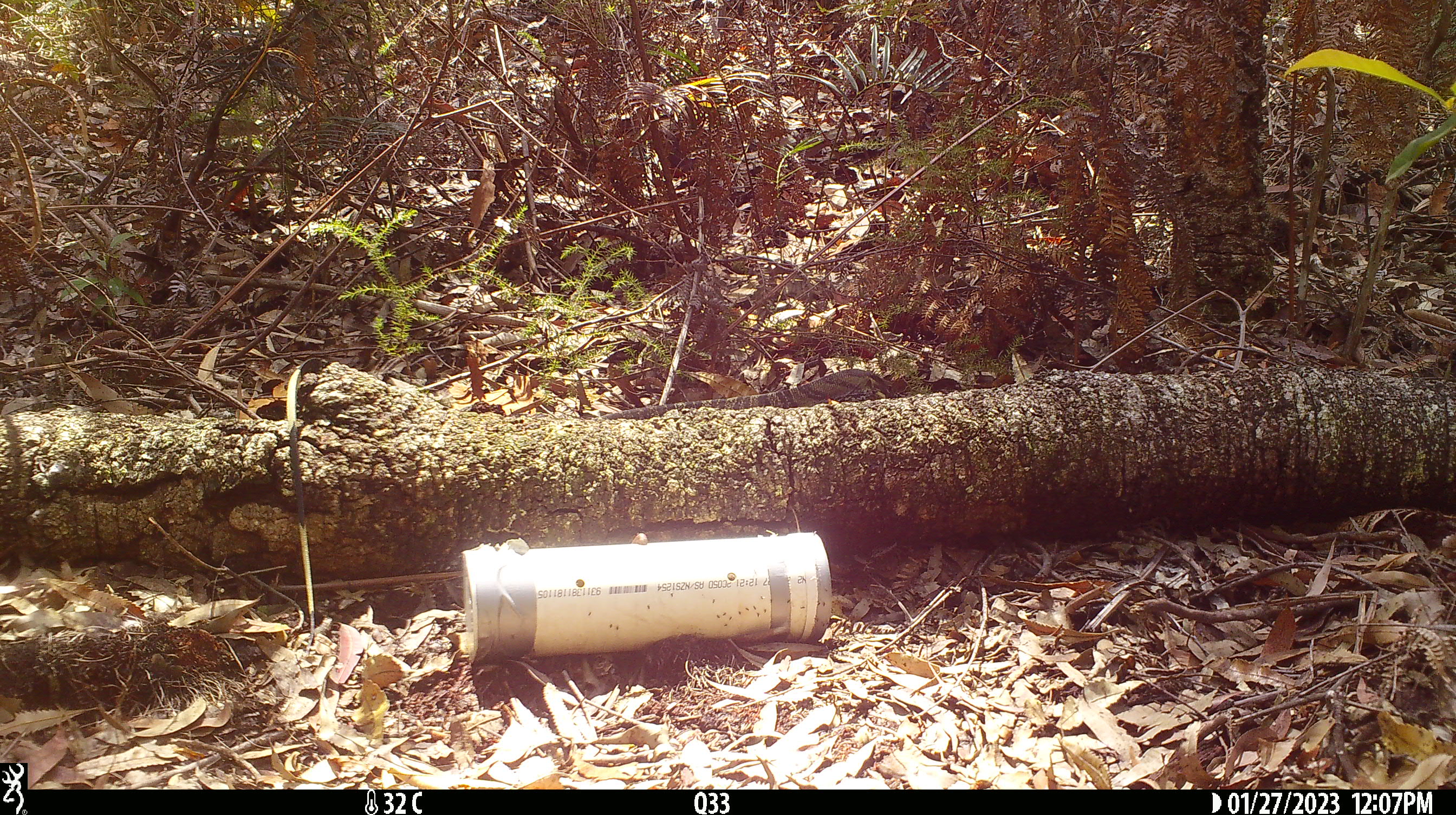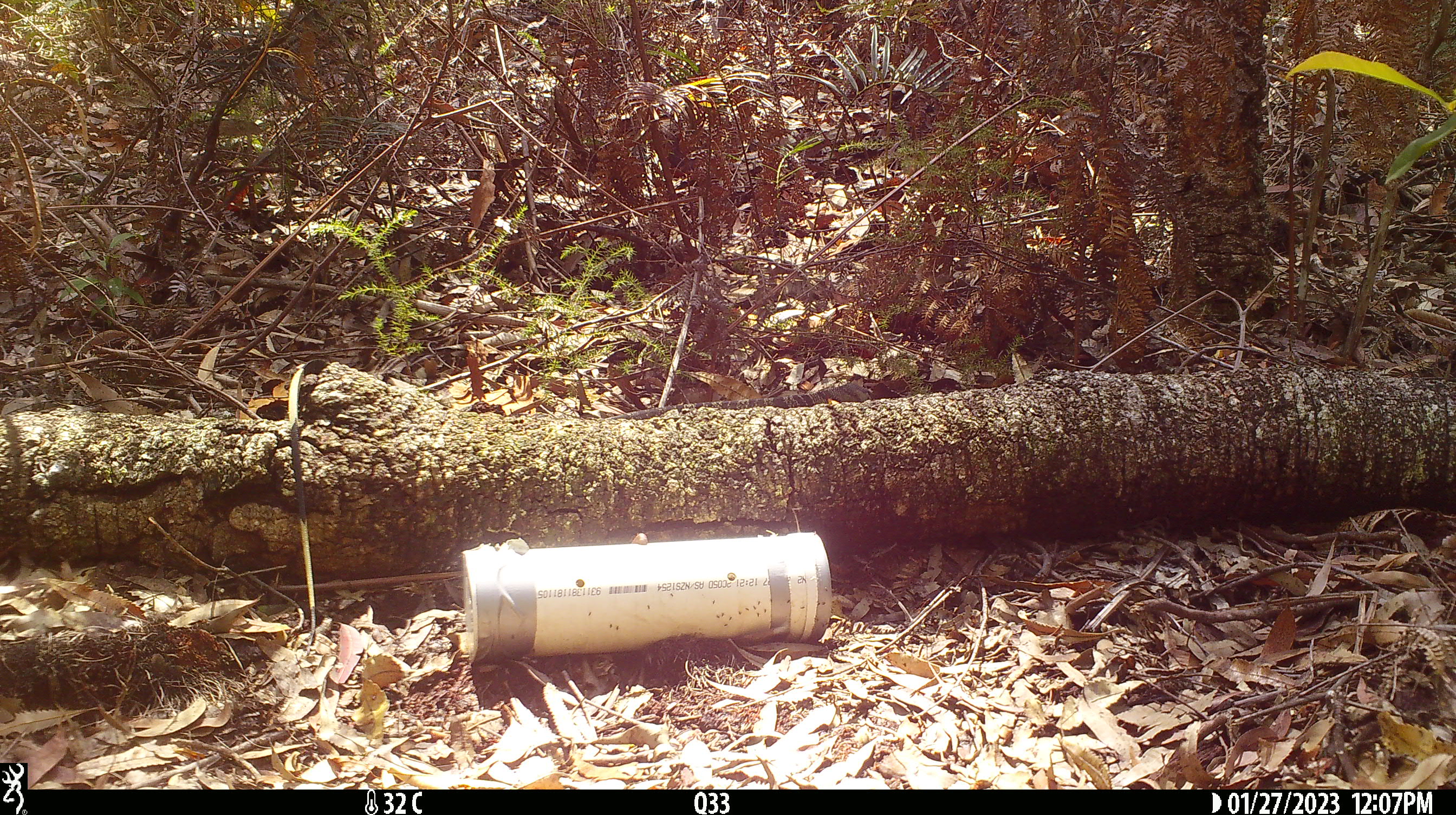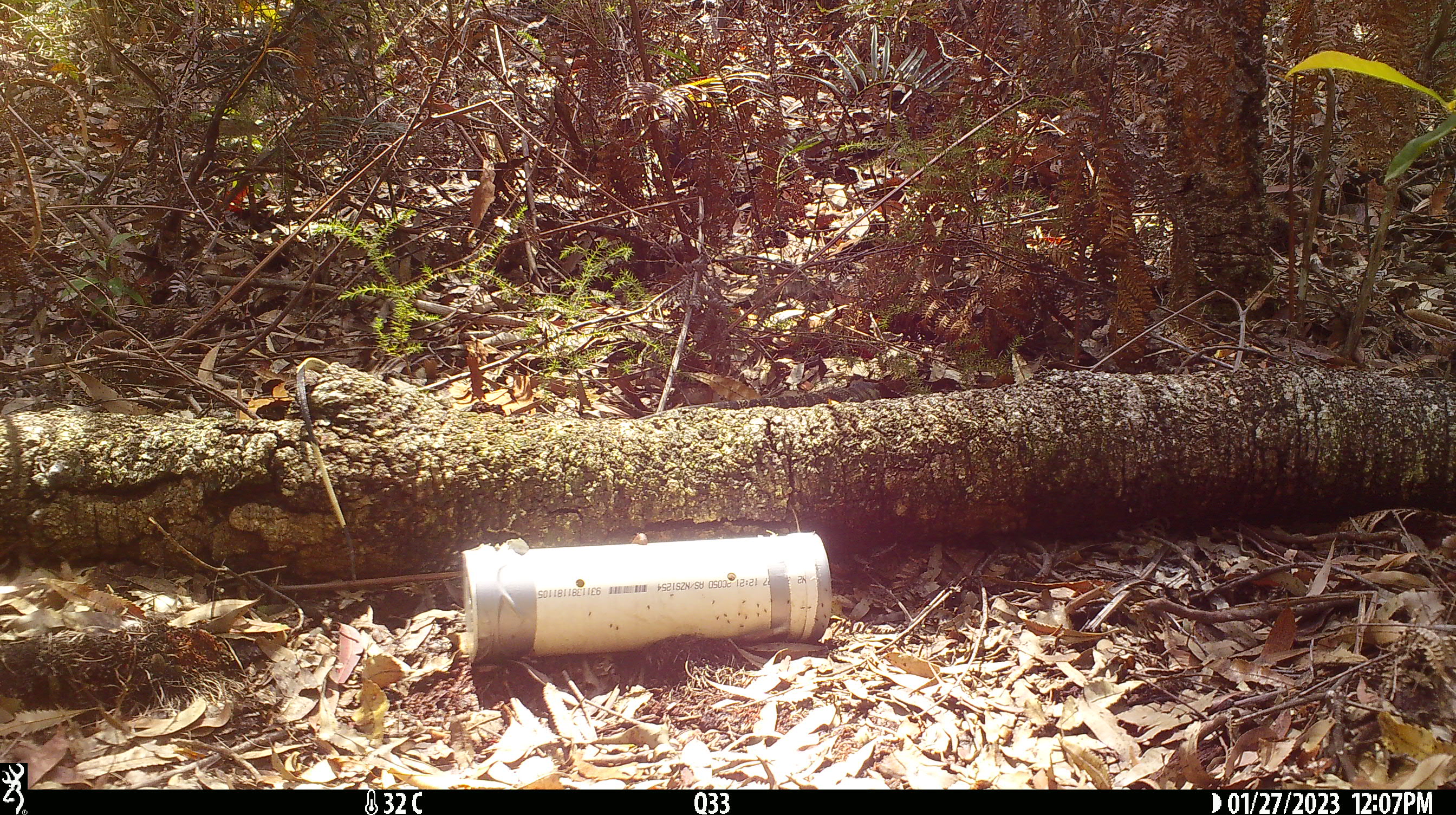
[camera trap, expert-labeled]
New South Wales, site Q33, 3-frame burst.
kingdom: Animalia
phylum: Chordata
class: Reptilia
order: Squamata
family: Varanidae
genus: Varanus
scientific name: Varanus varius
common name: lace monitor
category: goanna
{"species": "goanna (lace monitor) (Varanus varius)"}